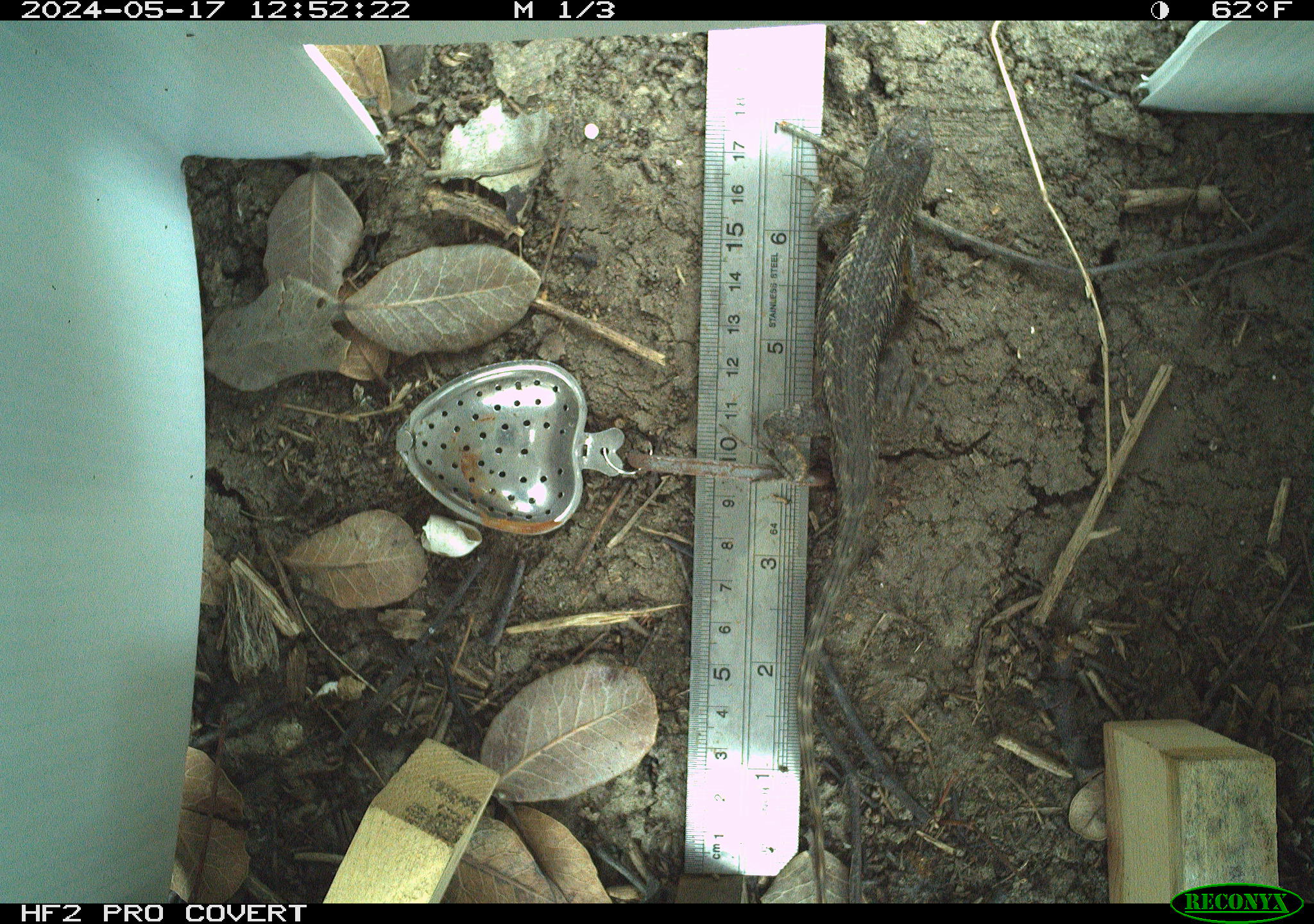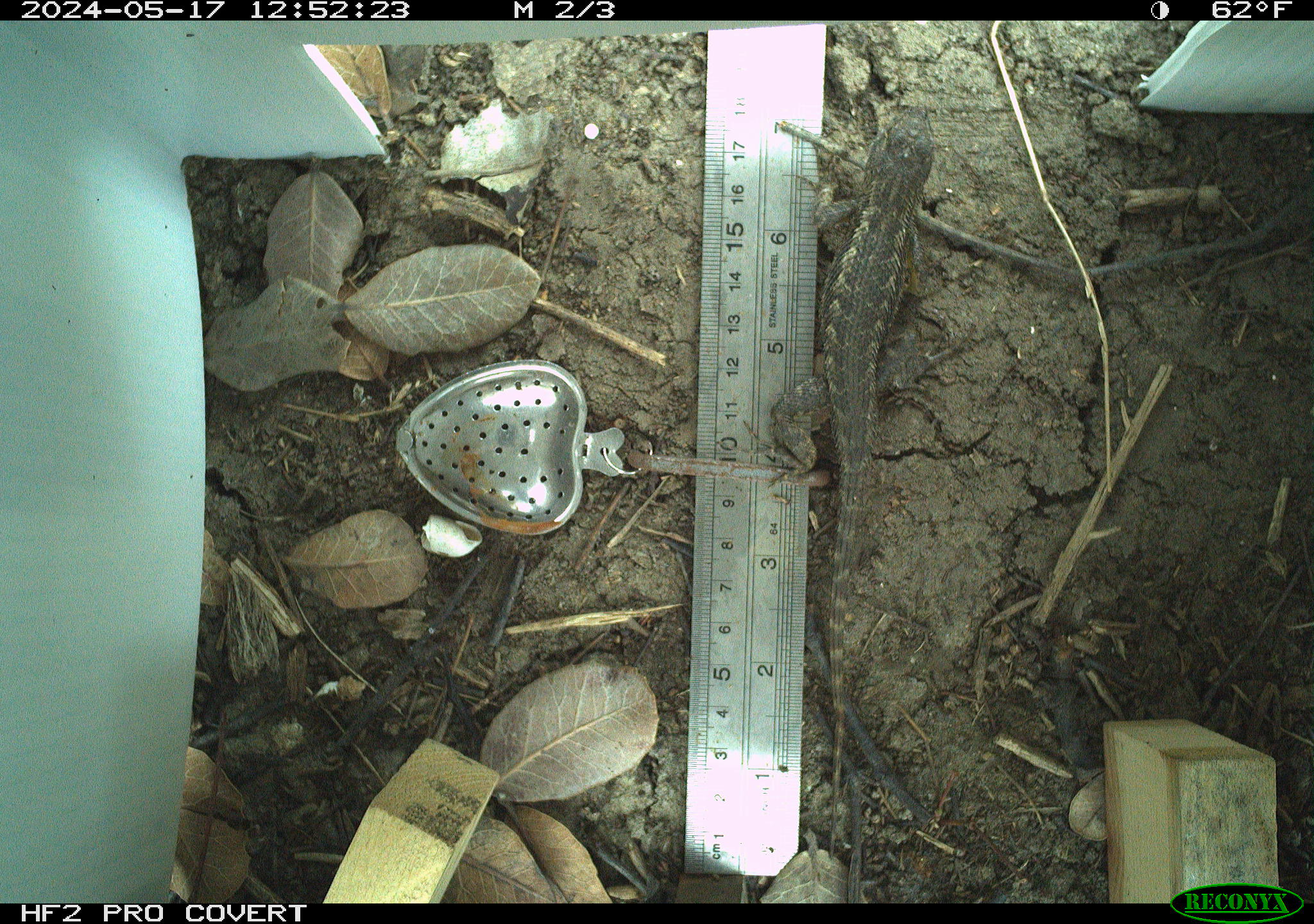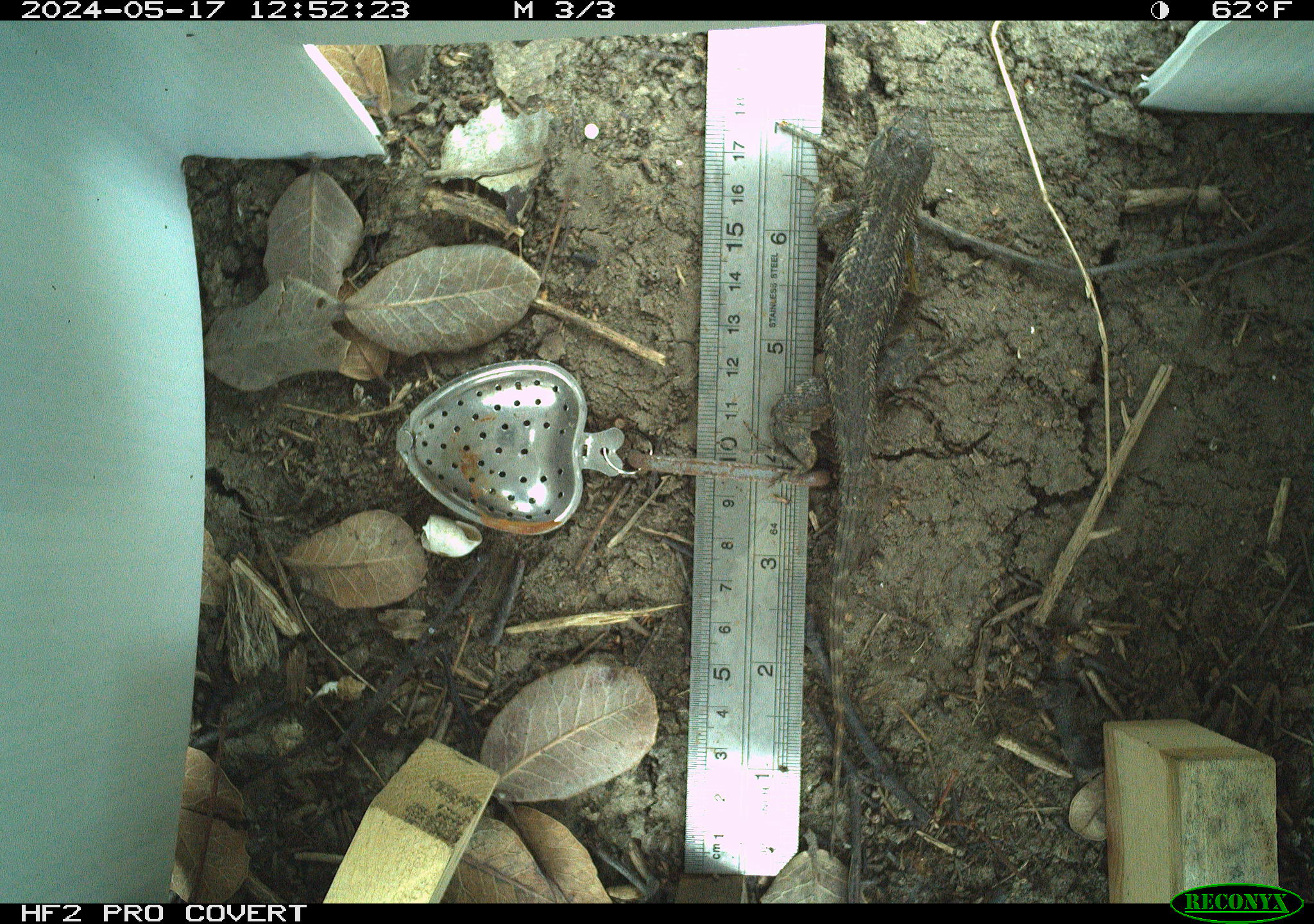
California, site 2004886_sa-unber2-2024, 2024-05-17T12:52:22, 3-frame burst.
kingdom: Animalia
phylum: Chordata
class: Reptilia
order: Squamata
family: Phrynosomatidae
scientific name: Phrynosomatidae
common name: phrynosomatid lizards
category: phrynosomatidae family